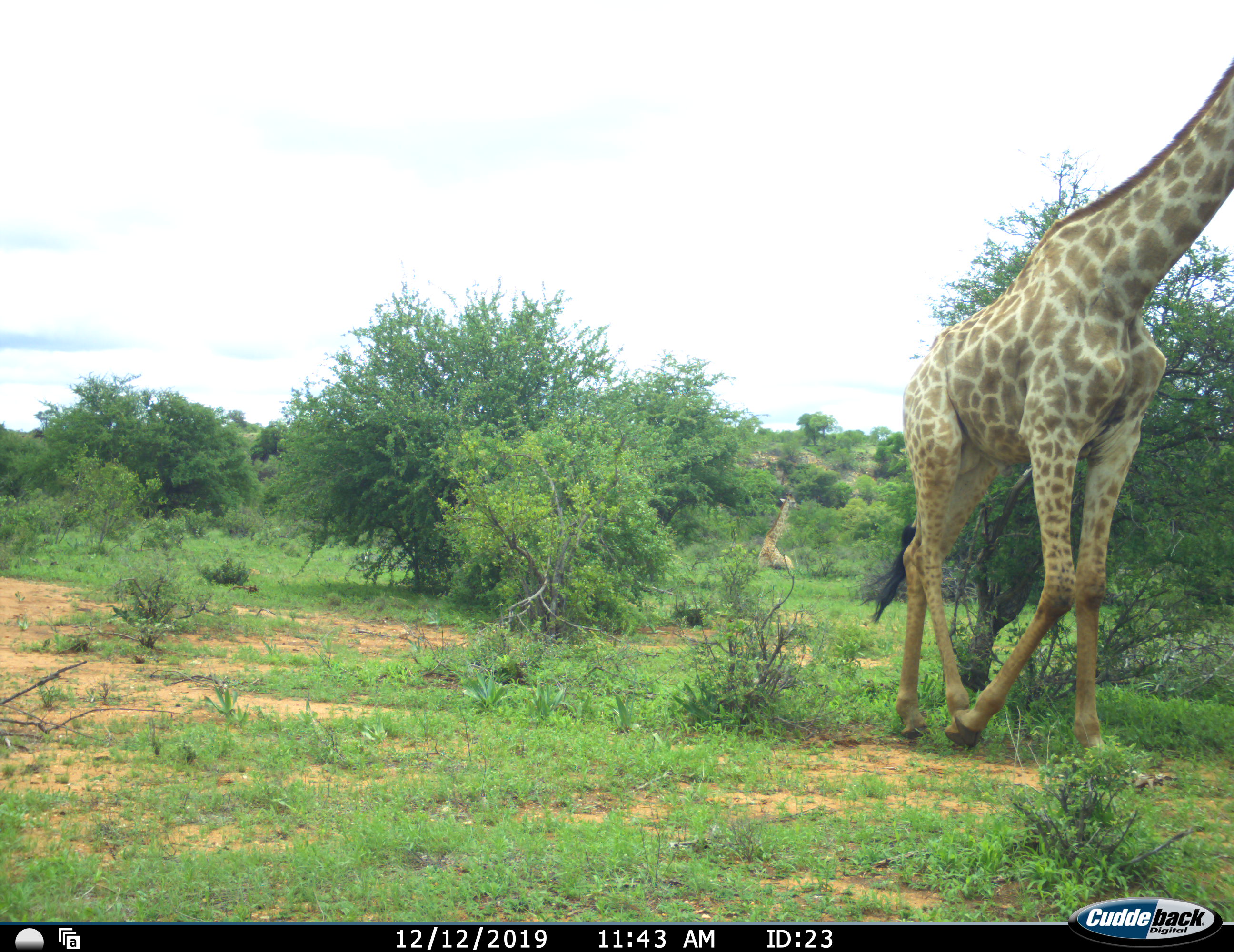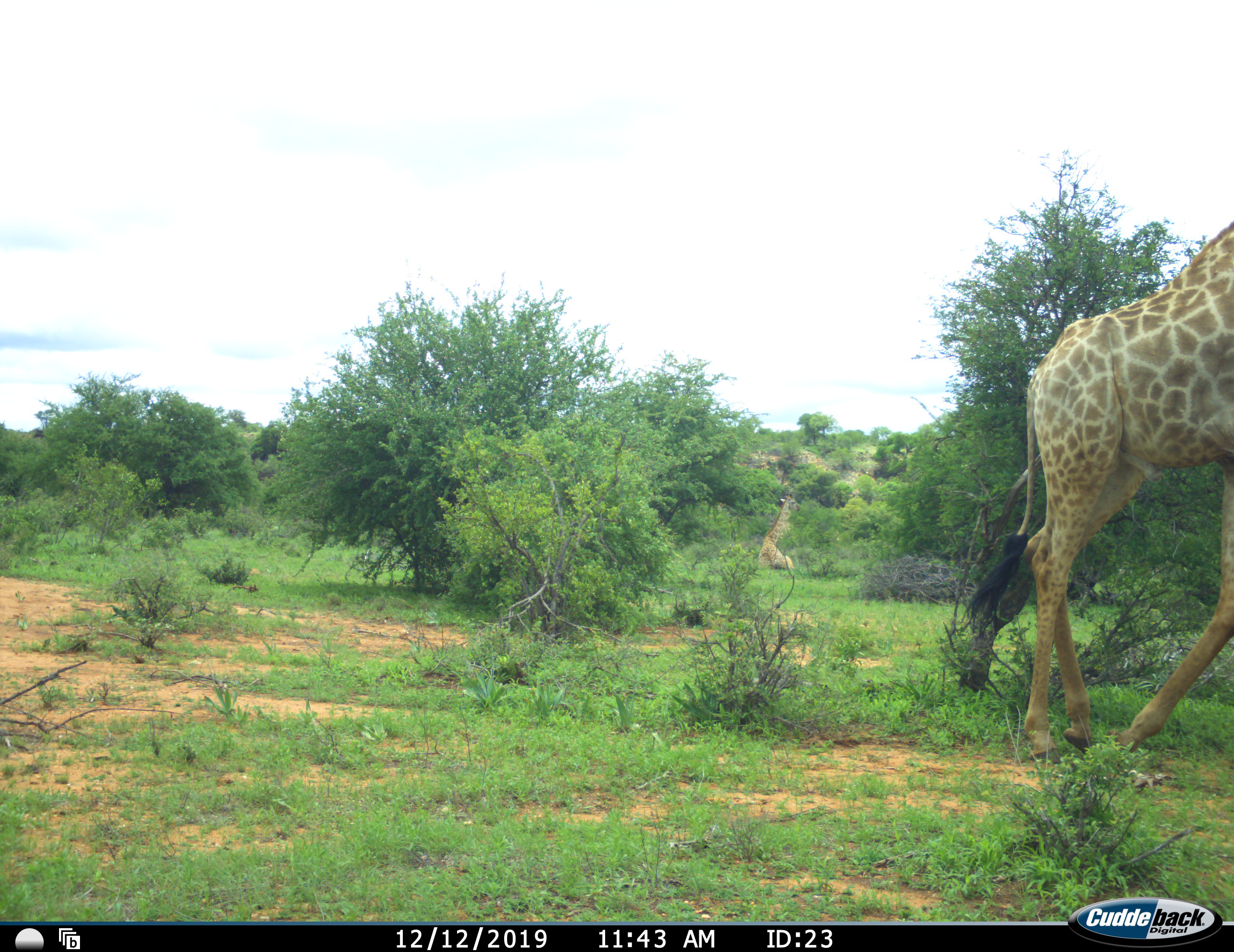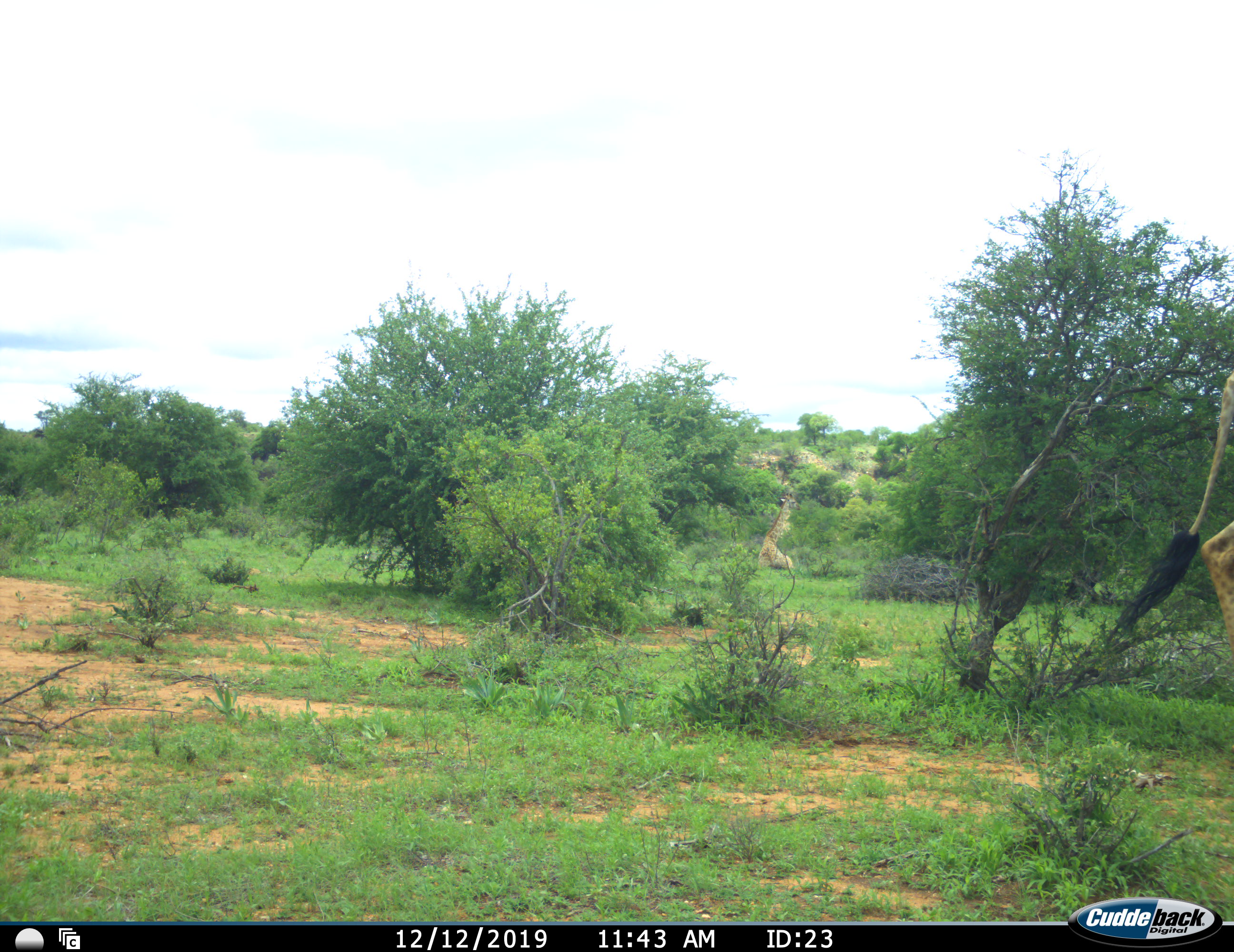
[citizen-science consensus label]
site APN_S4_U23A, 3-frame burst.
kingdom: Animalia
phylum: Chordata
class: Mammalia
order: Artiodactyla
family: Giraffidae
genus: Giraffa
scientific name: Giraffa camelopardalis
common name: giraffe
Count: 2.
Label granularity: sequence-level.